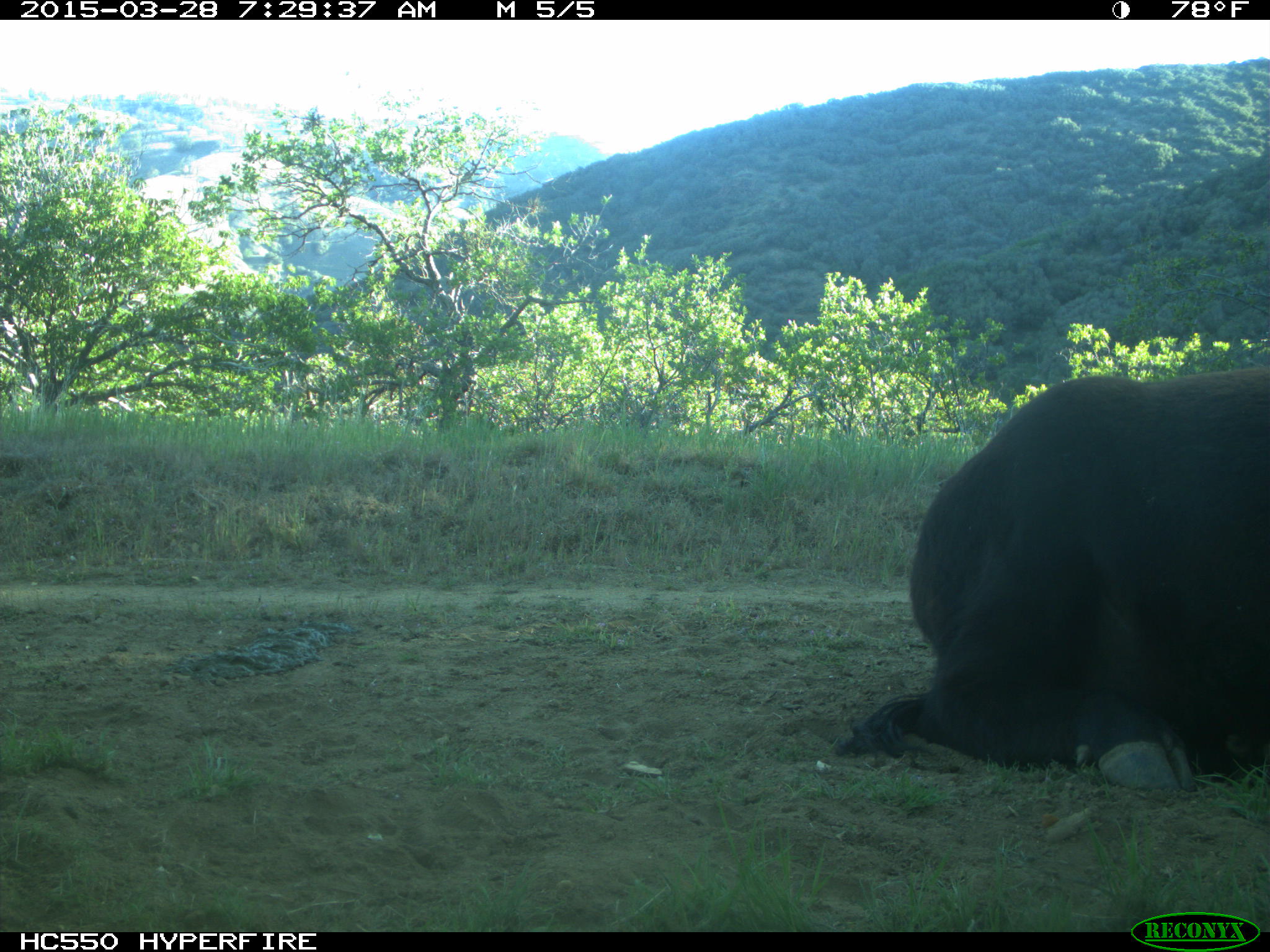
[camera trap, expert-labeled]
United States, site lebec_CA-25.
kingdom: Animalia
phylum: Chordata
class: Mammalia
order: Artiodactyla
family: Bovidae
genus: Bos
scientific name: Bos taurus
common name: domestic cow